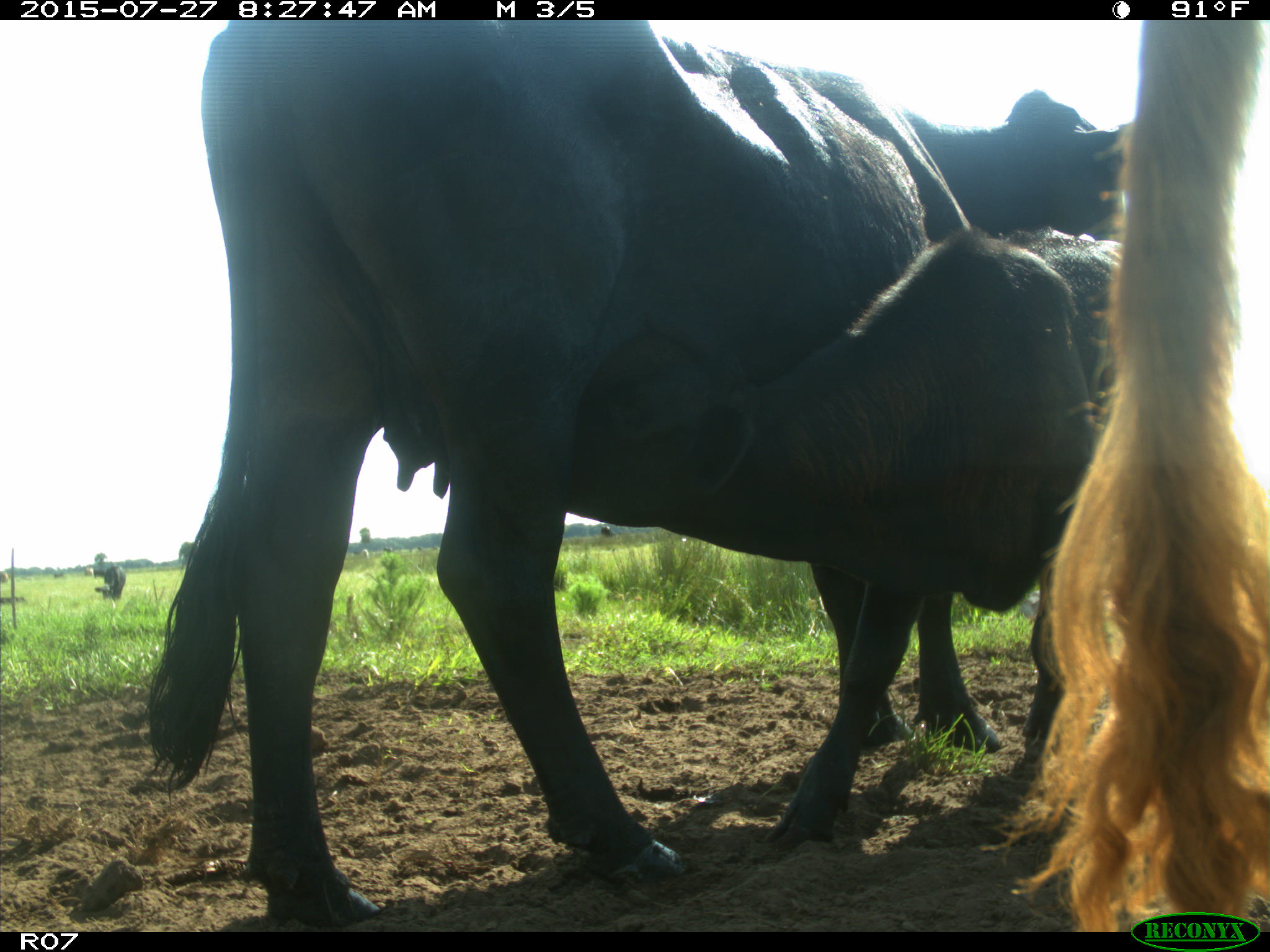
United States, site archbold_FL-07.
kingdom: Animalia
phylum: Chordata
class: Mammalia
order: Artiodactyla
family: Bovidae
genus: Bos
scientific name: Bos taurus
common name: domestic cow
Bos taurus (domestic cow).